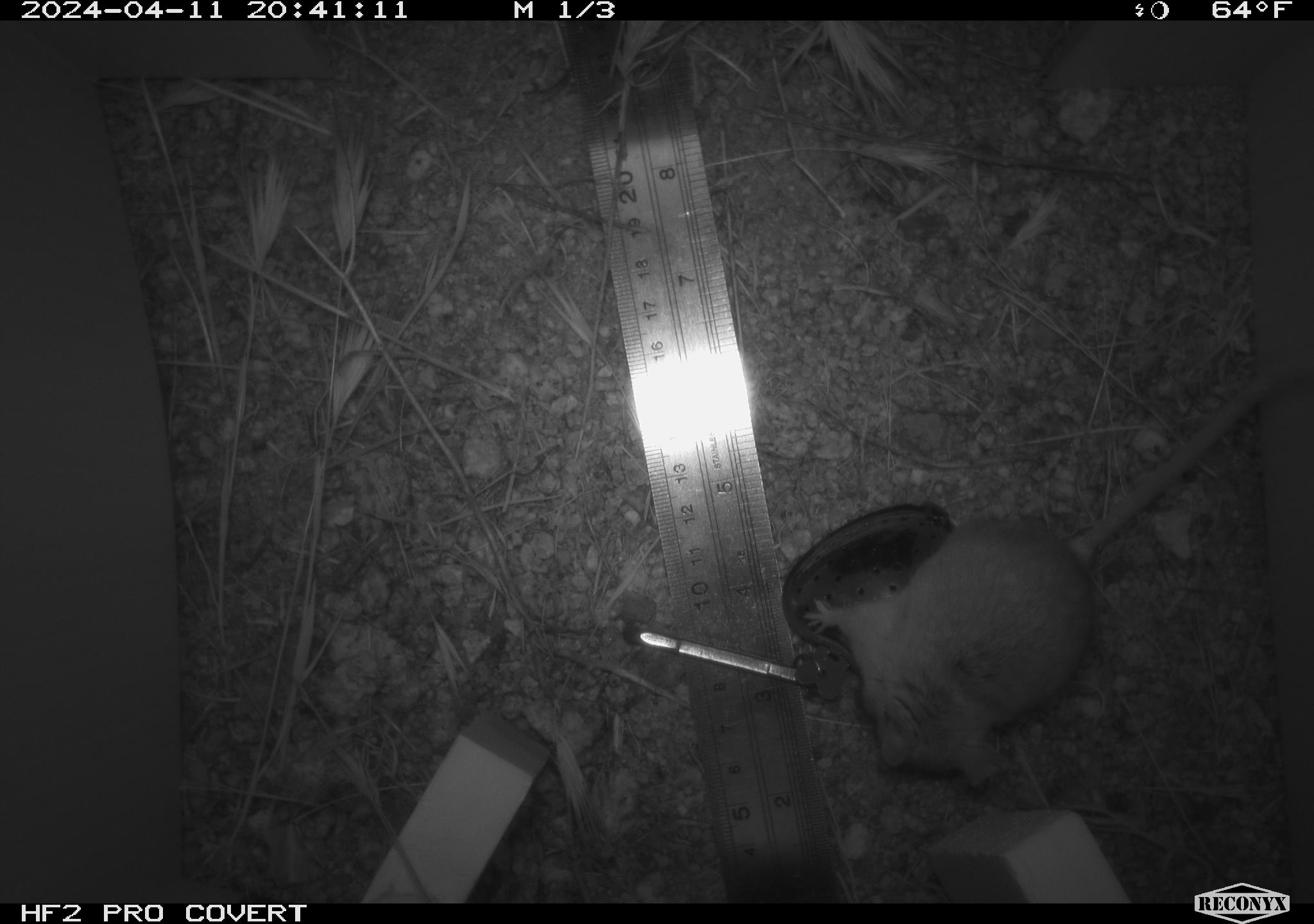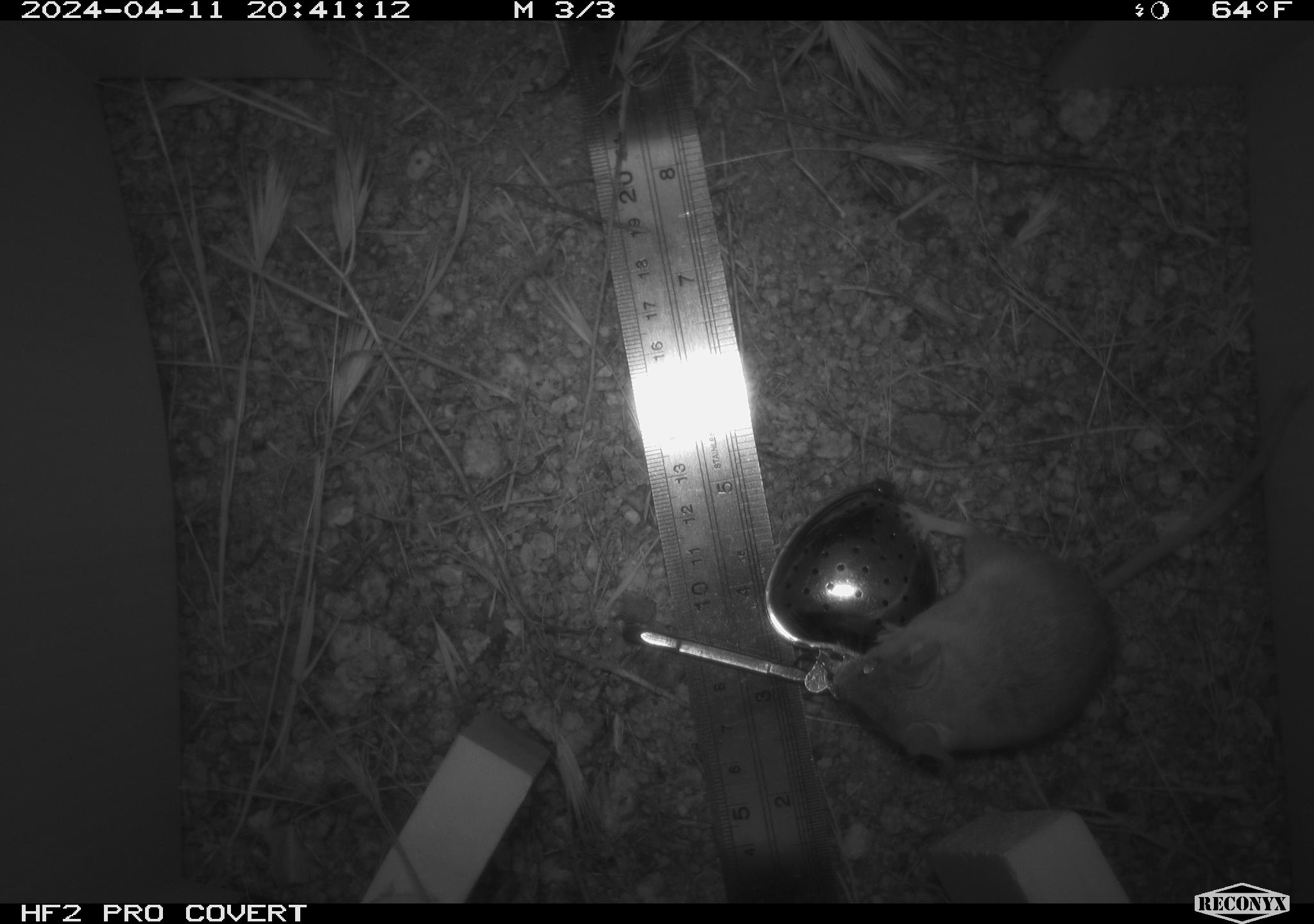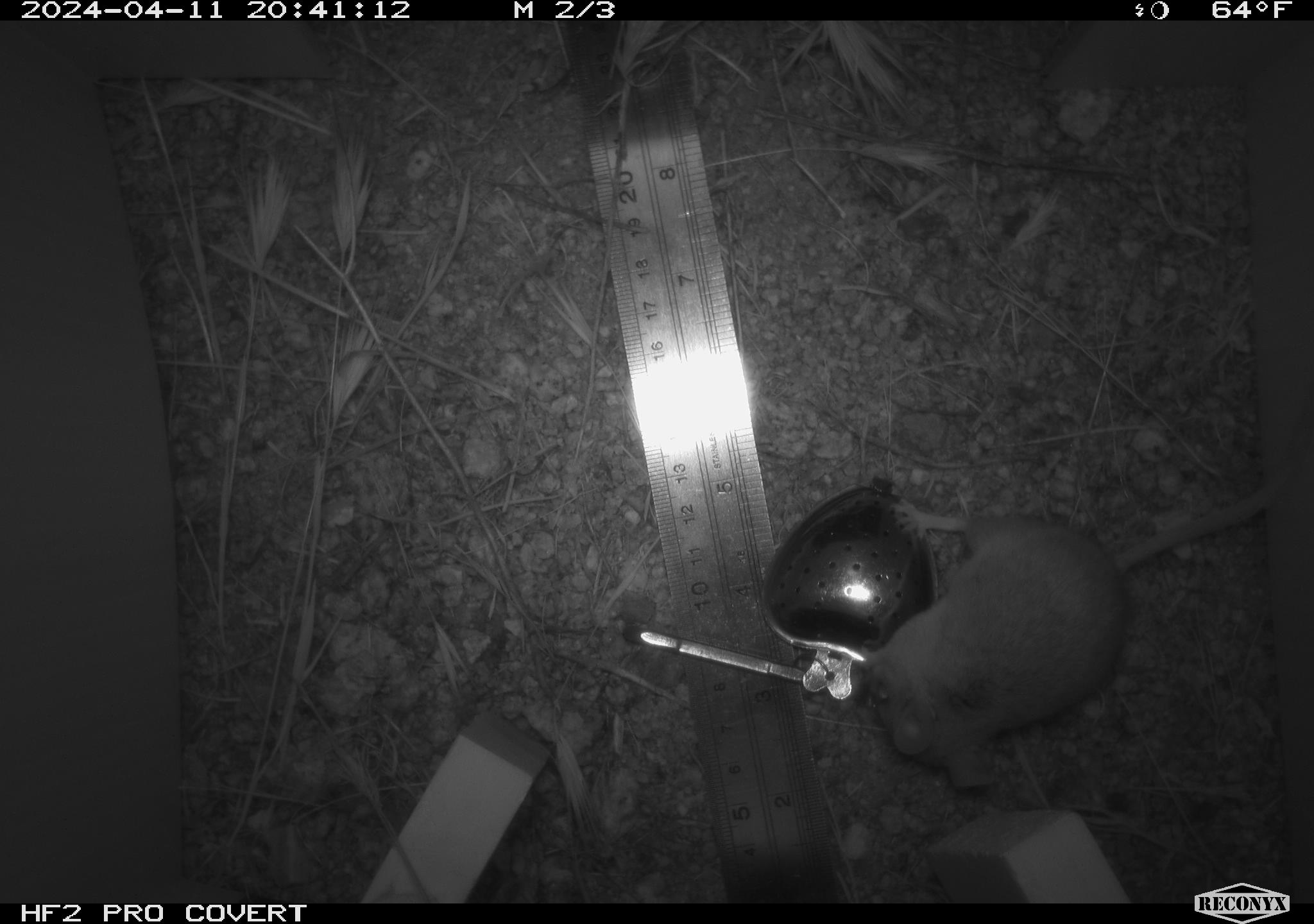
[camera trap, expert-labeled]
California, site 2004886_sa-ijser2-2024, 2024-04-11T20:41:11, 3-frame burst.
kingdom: Animalia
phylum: Chordata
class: Mammalia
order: Rodentia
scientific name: Rodentia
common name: mouse species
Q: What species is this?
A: Mouse species (Rodentia).